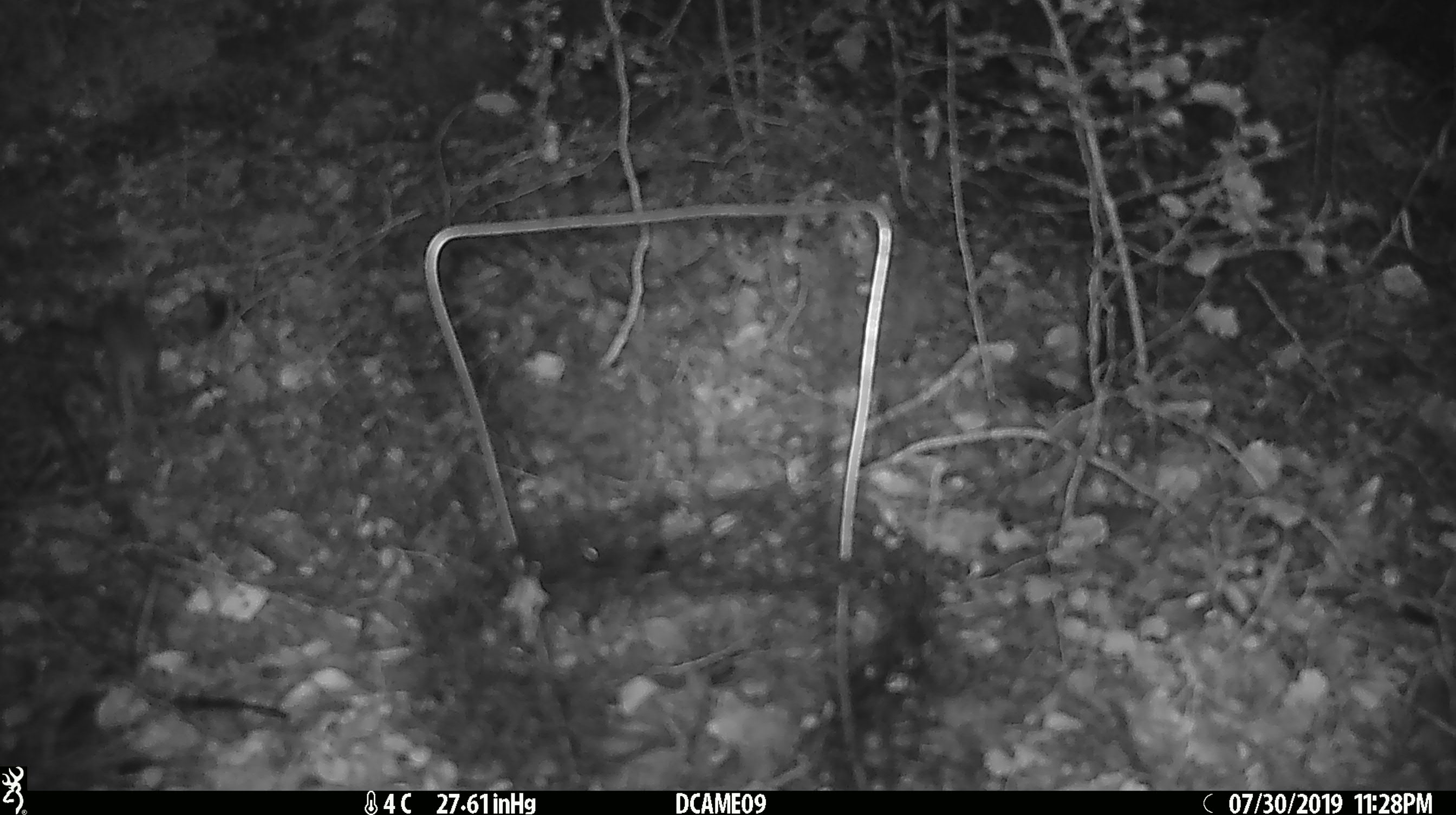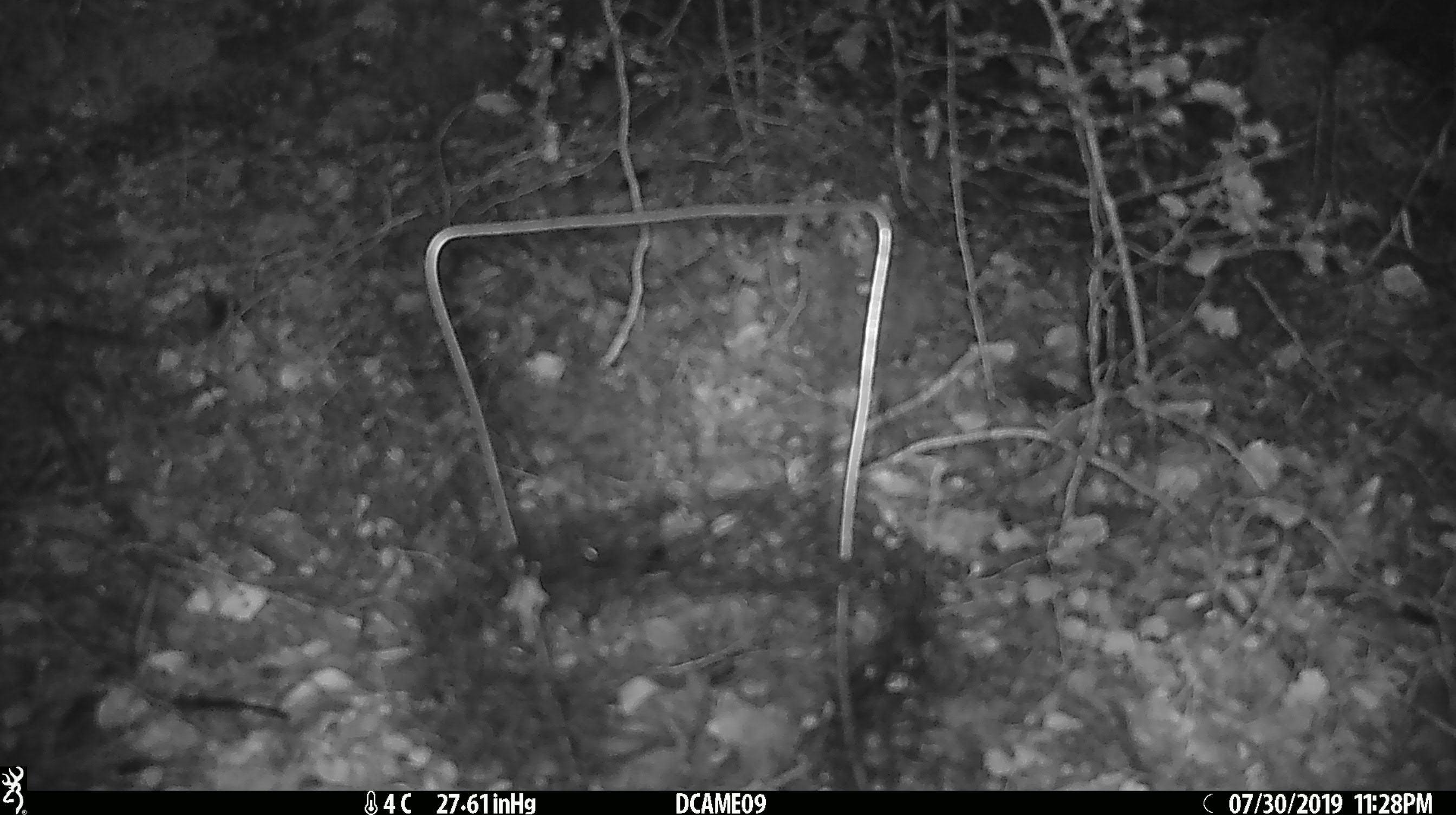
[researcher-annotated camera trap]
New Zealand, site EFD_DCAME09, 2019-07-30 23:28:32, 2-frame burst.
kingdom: Animalia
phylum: Chordata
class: Mammalia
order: Rodentia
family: Muridae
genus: Mus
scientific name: Mus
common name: mouse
Mouse (Mus).